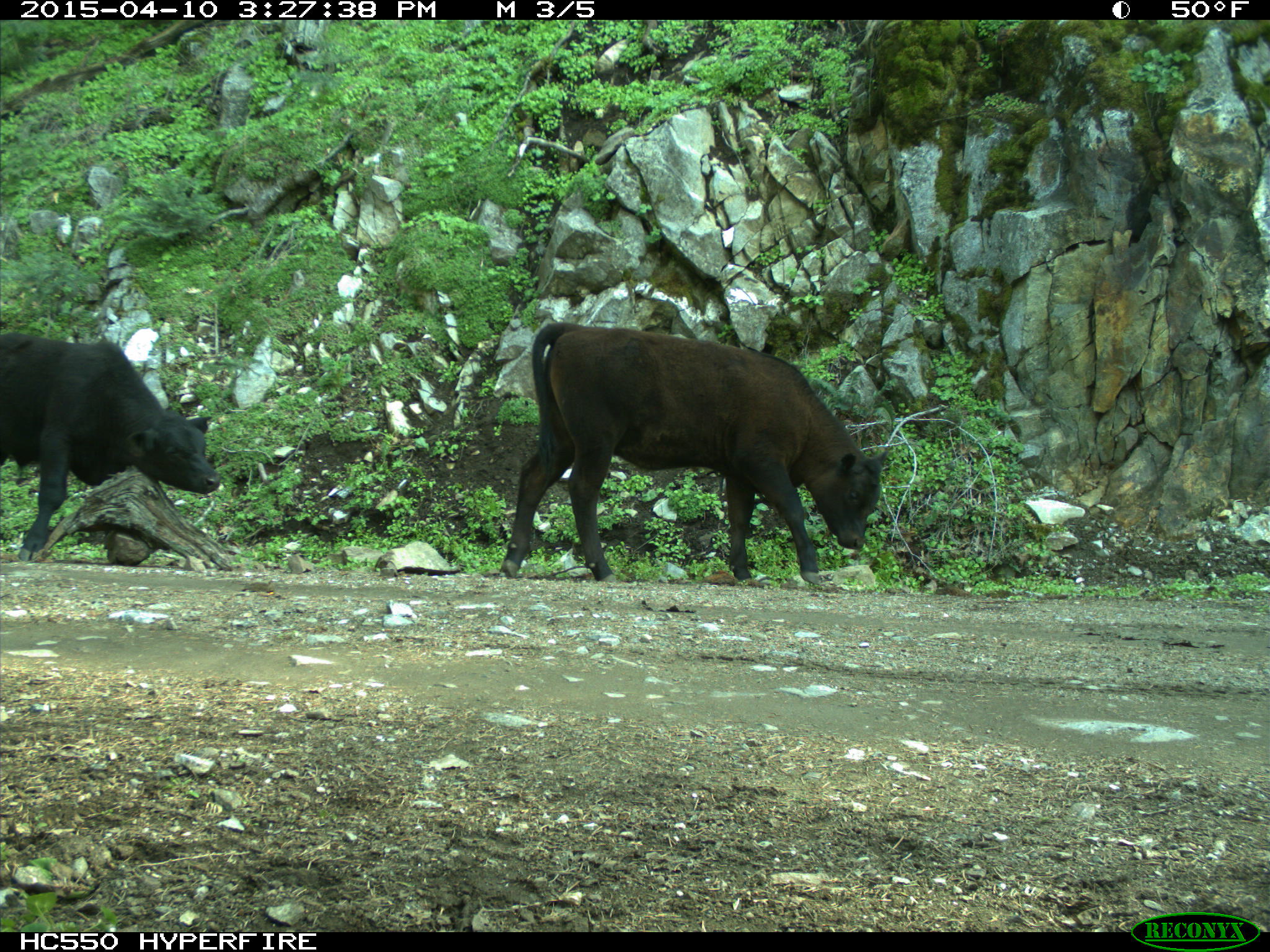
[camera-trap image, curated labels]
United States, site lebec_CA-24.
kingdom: Animalia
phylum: Chordata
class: Mammalia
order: Artiodactyla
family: Bovidae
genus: Bos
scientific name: Bos taurus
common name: domestic cow